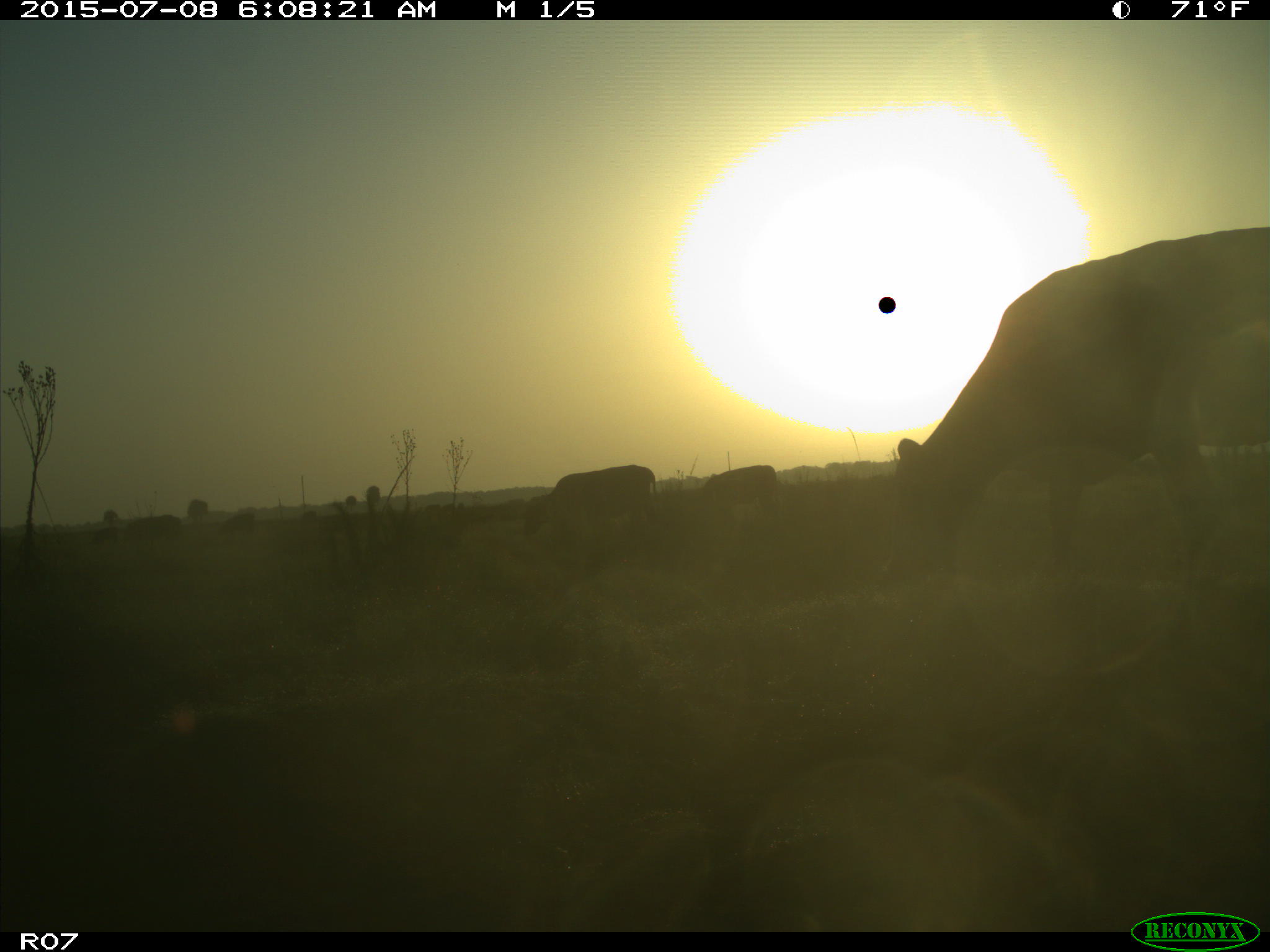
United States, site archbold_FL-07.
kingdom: Animalia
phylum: Chordata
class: Mammalia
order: Artiodactyla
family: Bovidae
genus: Bos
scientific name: Bos taurus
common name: domestic cow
Bos taurus (domestic cow).